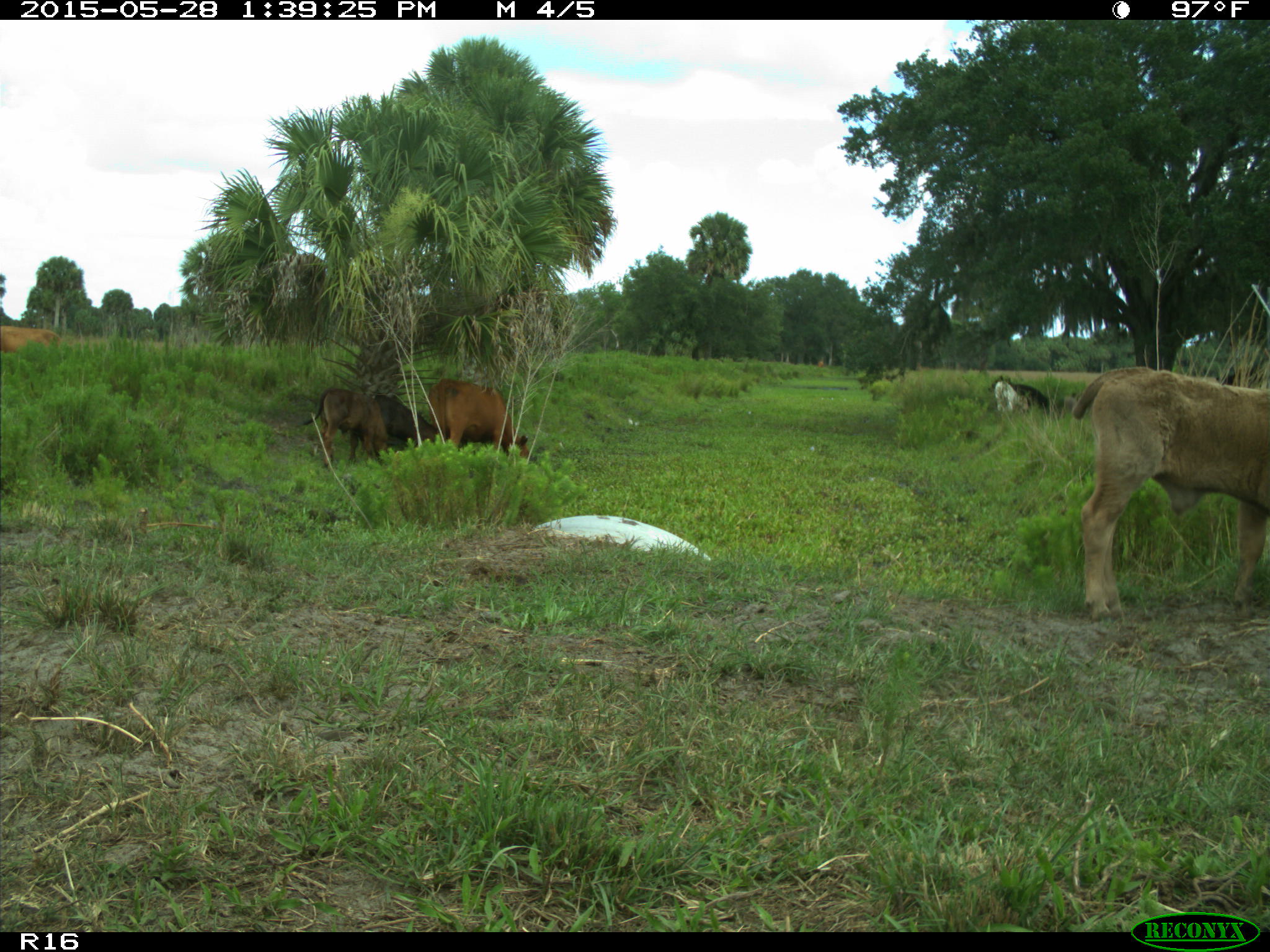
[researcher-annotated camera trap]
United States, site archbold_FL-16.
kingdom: Animalia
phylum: Chordata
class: Mammalia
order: Artiodactyla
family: Bovidae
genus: Bos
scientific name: Bos taurus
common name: domestic cow